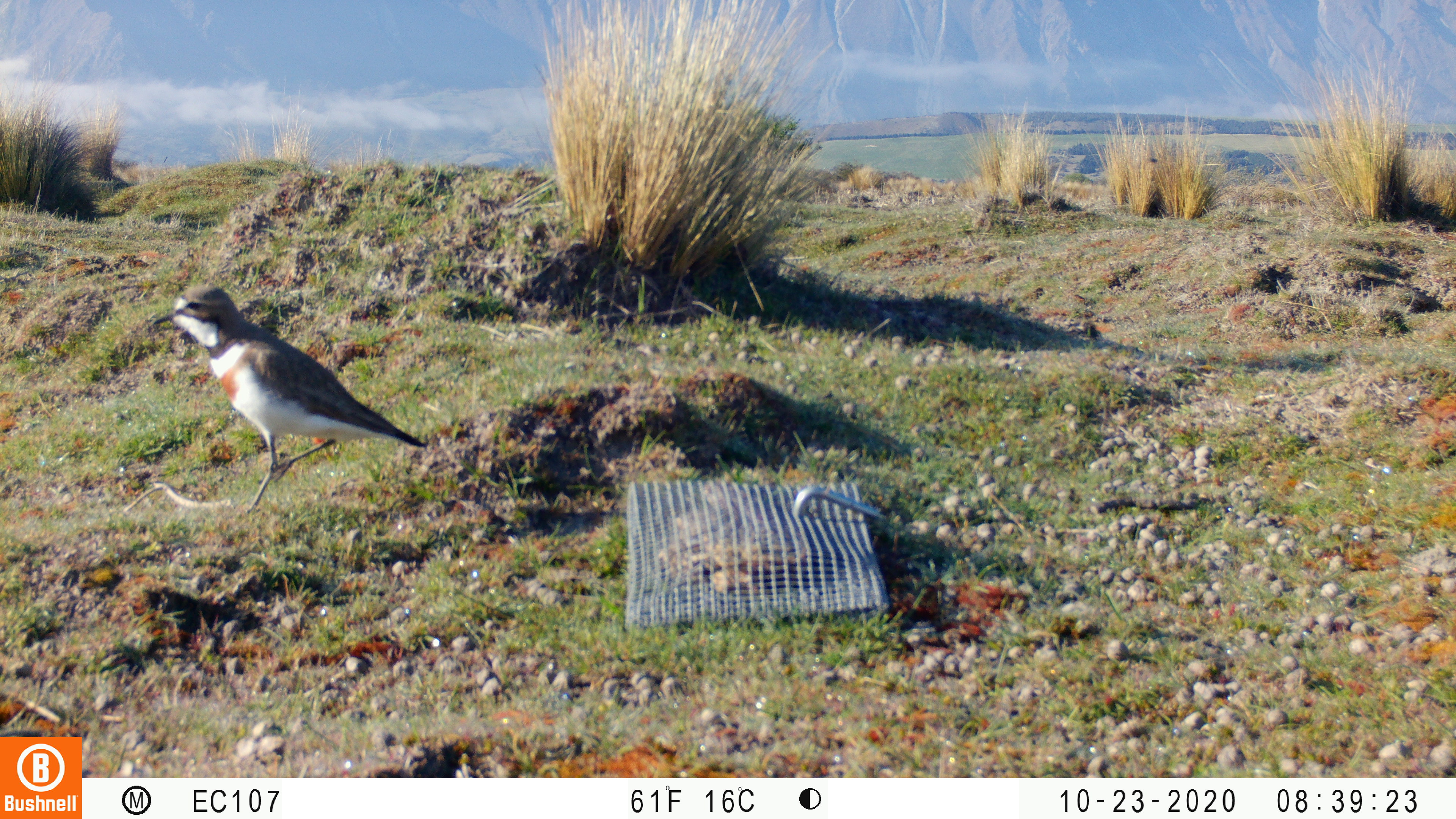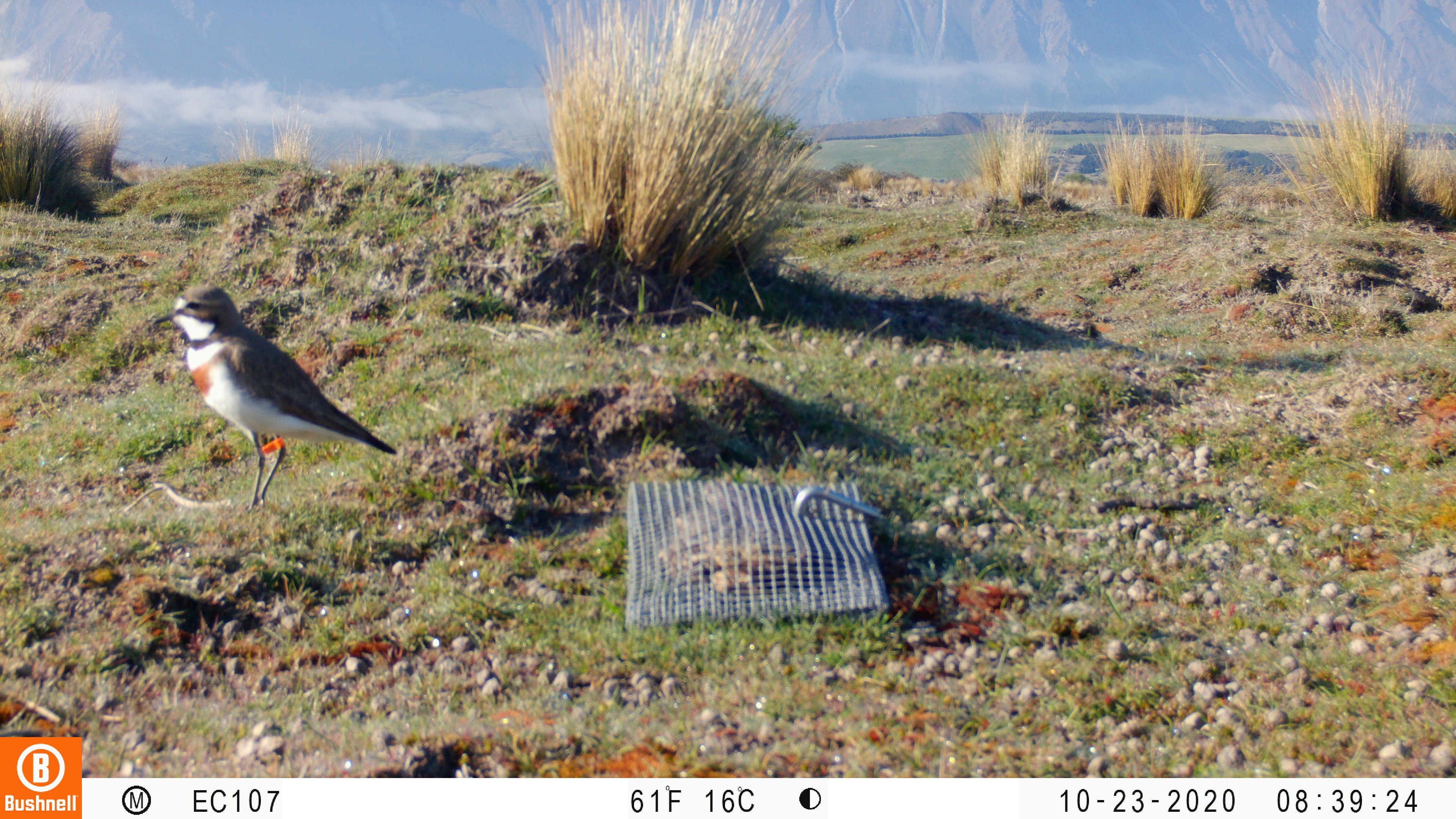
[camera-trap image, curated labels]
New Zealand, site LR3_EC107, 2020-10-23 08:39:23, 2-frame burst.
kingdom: Animalia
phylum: Chordata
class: Aves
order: Charadriiformes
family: Charadriidae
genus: Charadrius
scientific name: Charadrius bicinctus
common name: double-banded plover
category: banded dotterel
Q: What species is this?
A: Banded dotterel (double-banded plover) (Charadrius bicinctus).